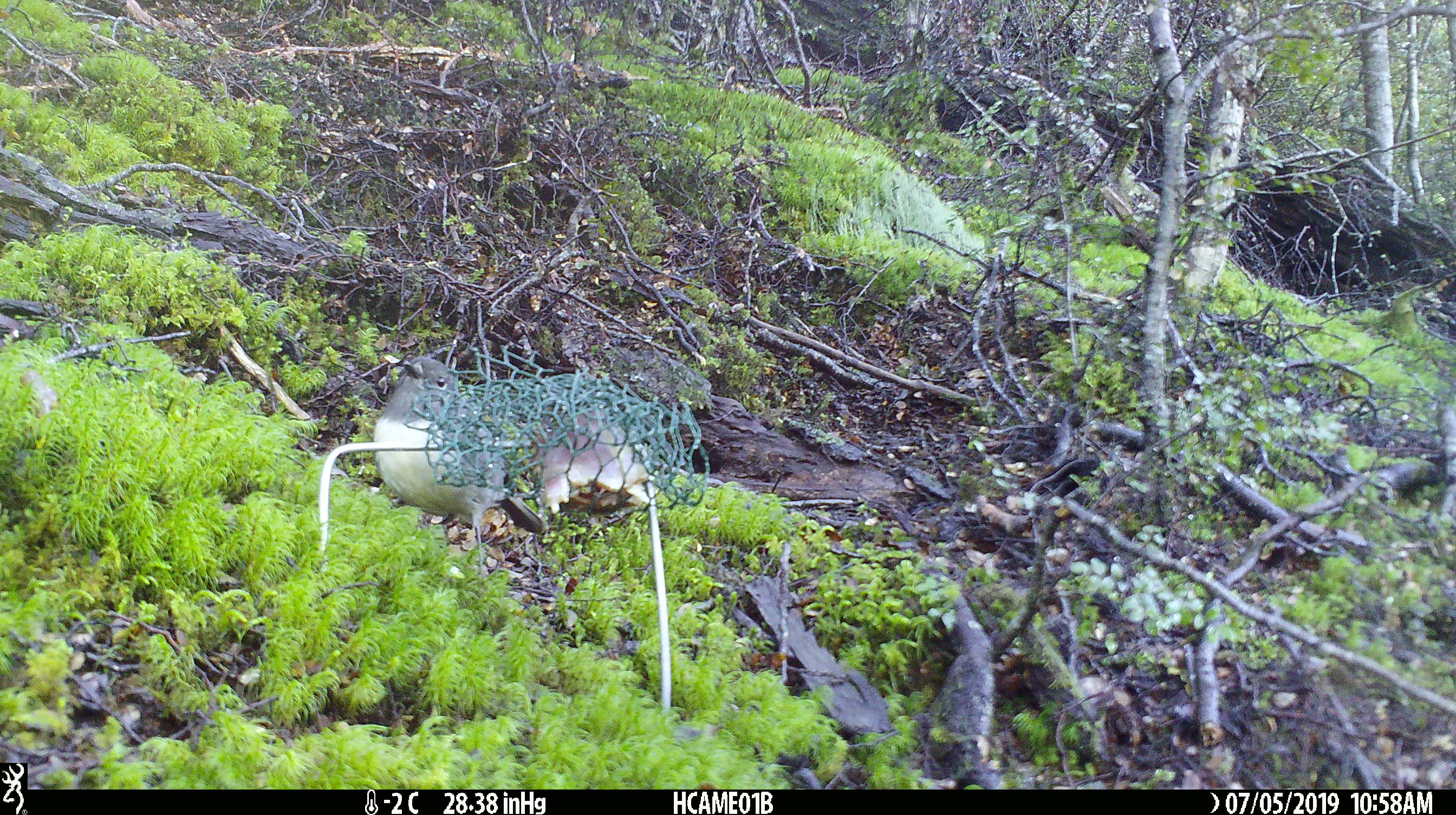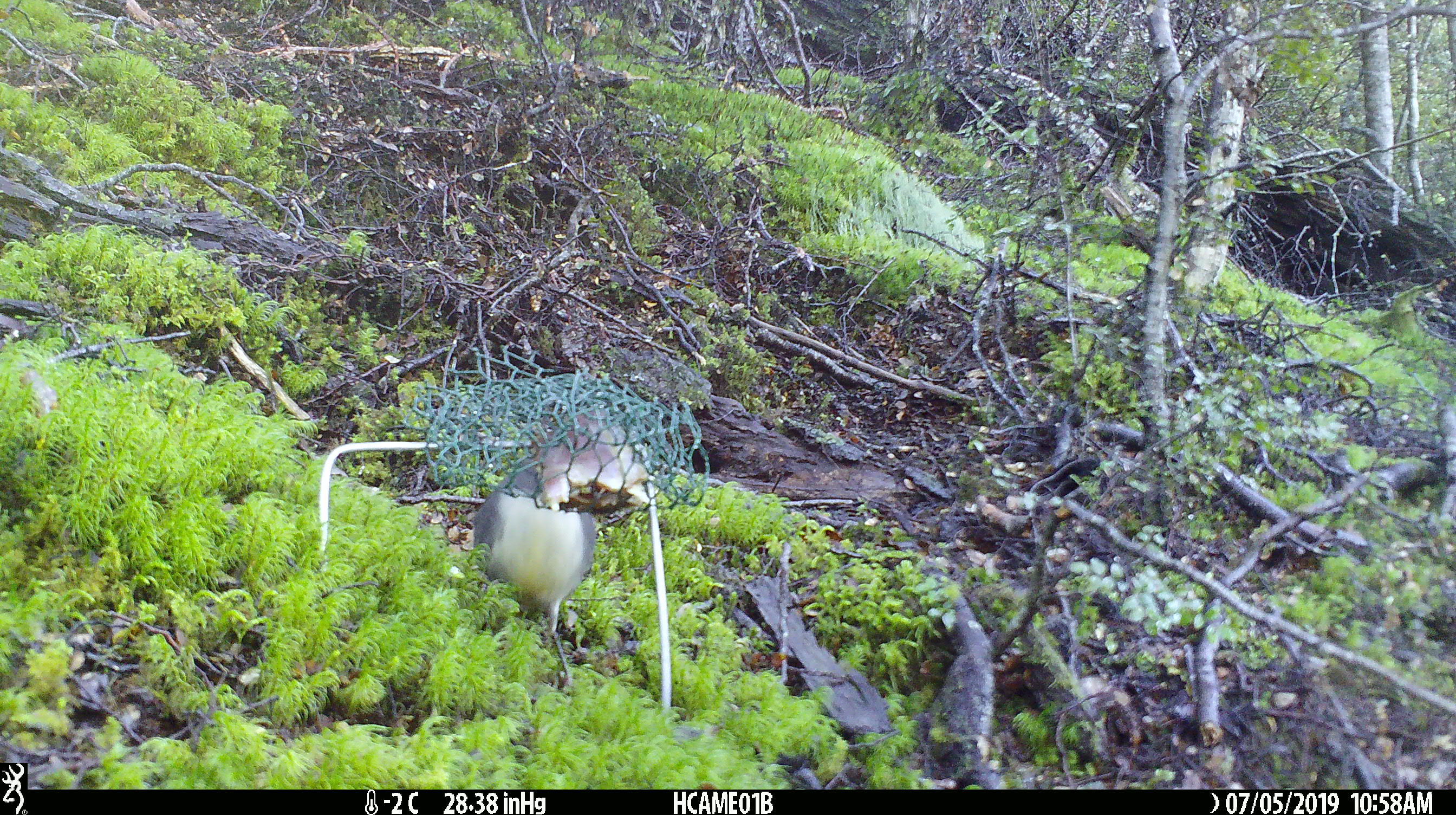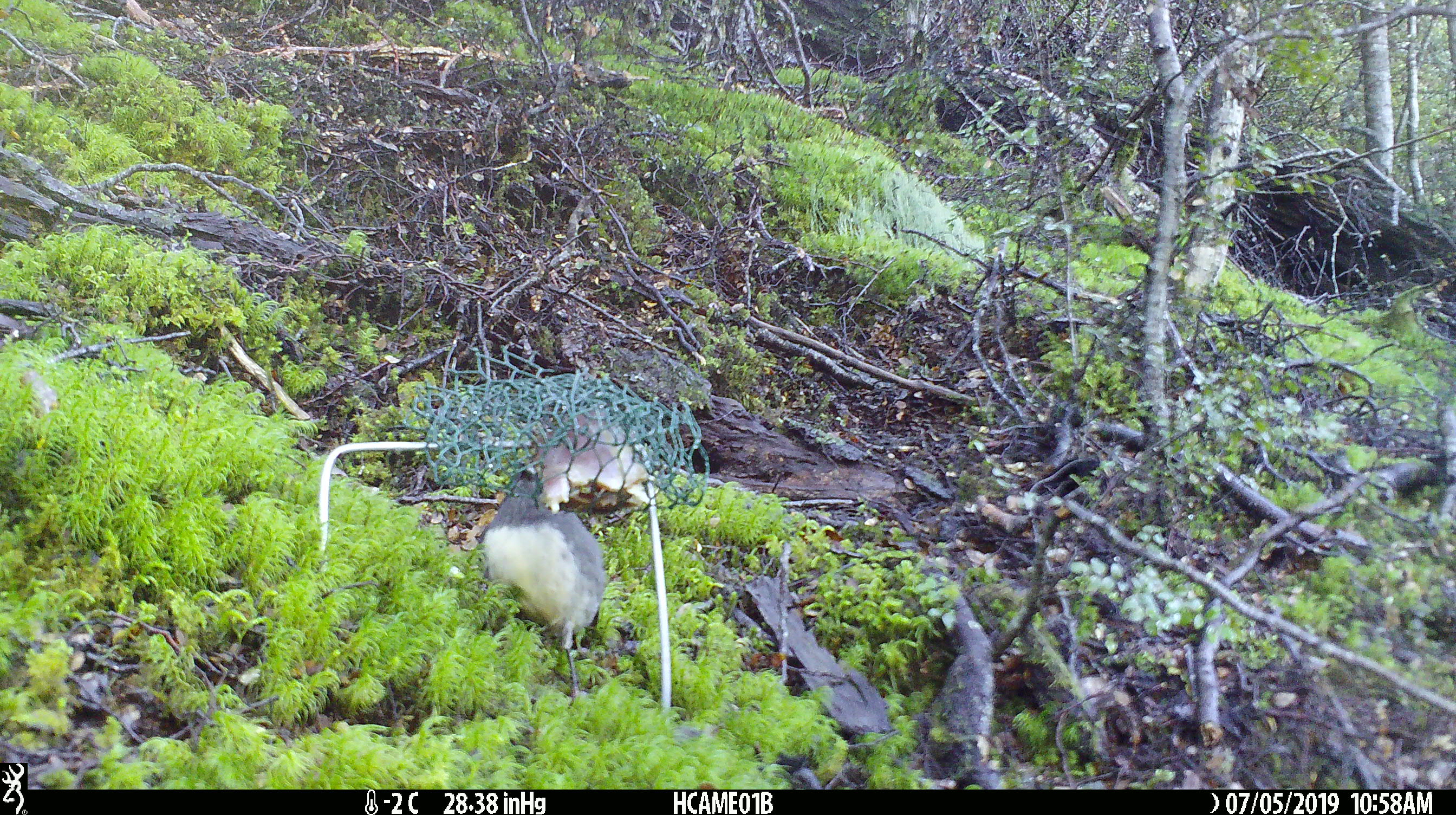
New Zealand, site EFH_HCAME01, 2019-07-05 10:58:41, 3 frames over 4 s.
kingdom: Animalia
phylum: Chordata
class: Aves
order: Passeriformes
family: Petroicidae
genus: Petroica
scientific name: Petroica australis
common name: new zealand robin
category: robin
Robin (new zealand robin) (Petroica australis).